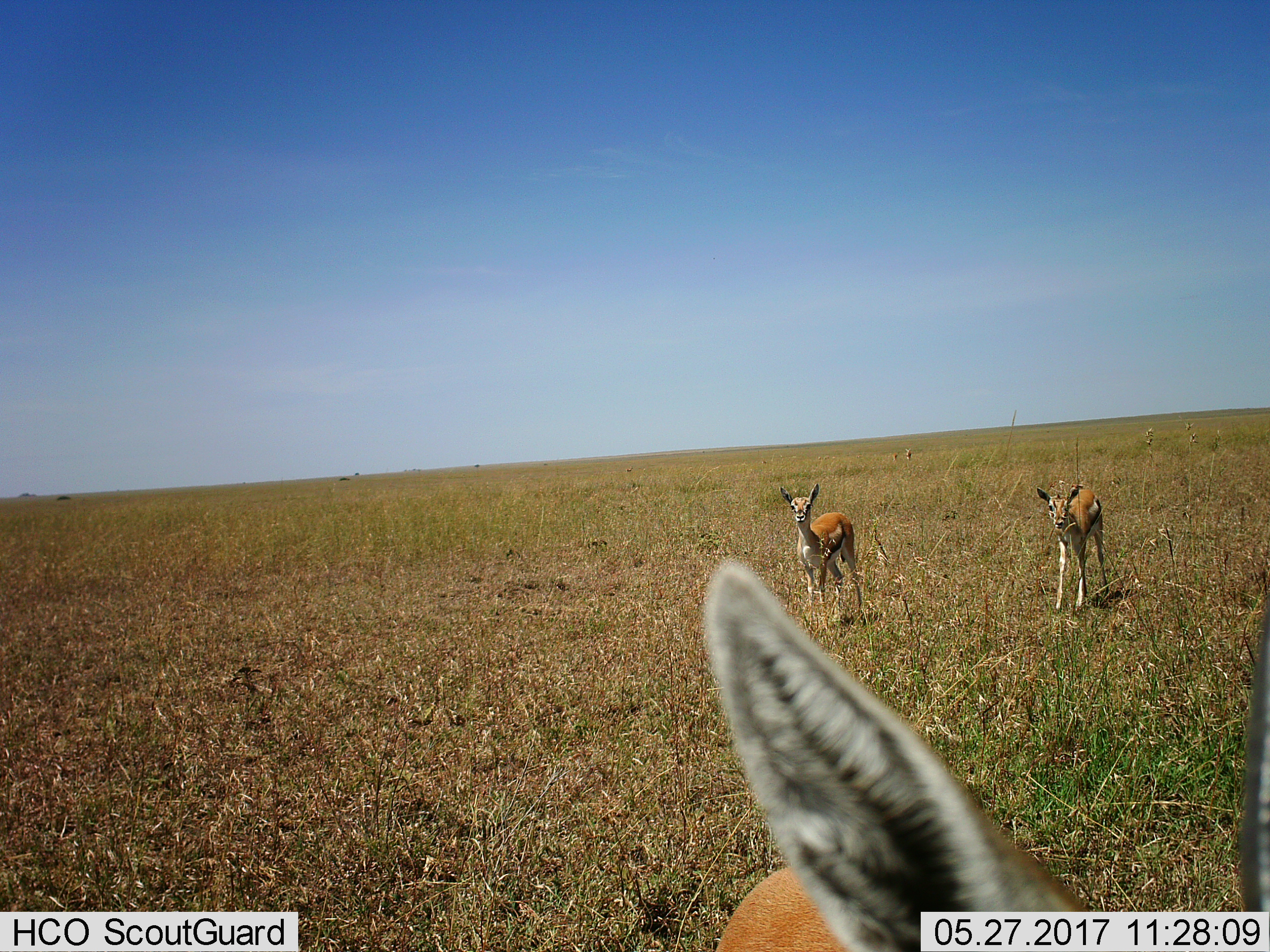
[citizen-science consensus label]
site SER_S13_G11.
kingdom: Animalia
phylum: Chordata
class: Mammalia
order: Artiodactyla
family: Bovidae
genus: Eudorcas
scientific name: Eudorcas thomsonii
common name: thomson's gazelle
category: gazellethomsons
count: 3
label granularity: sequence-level